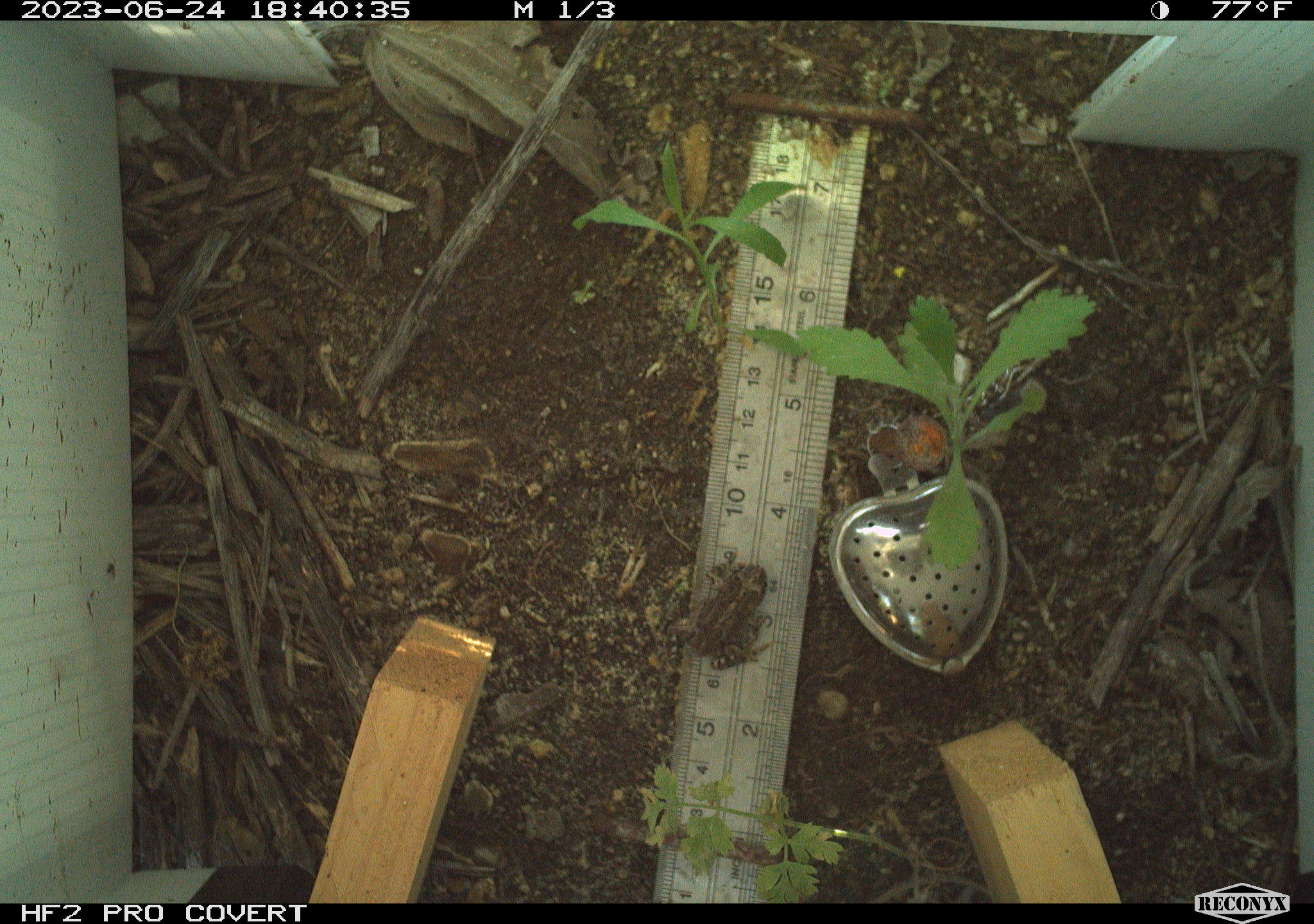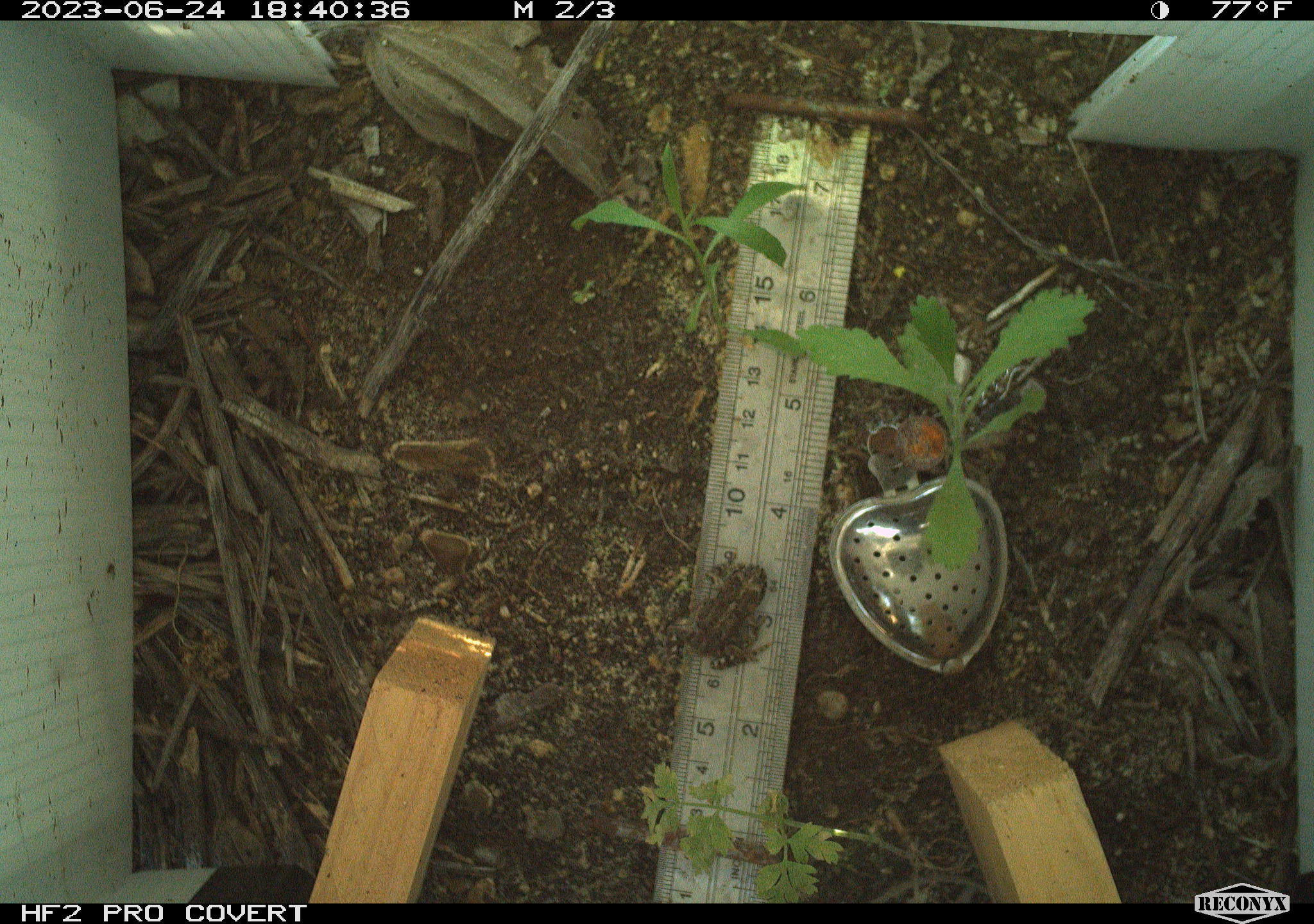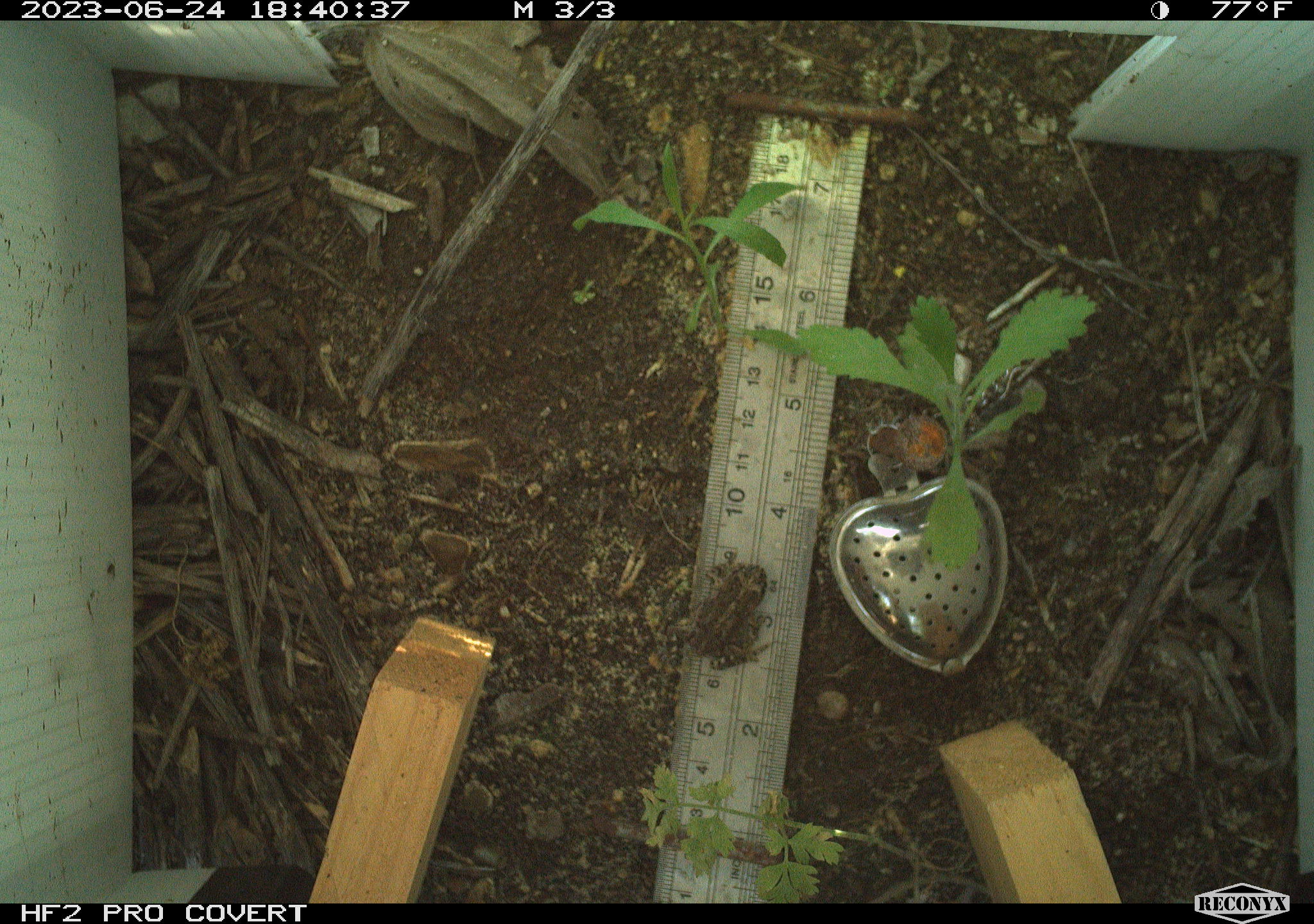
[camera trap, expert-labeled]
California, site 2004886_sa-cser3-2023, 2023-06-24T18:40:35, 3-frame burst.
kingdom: Animalia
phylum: Chordata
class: Amphibia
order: Anura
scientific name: Anura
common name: frogs